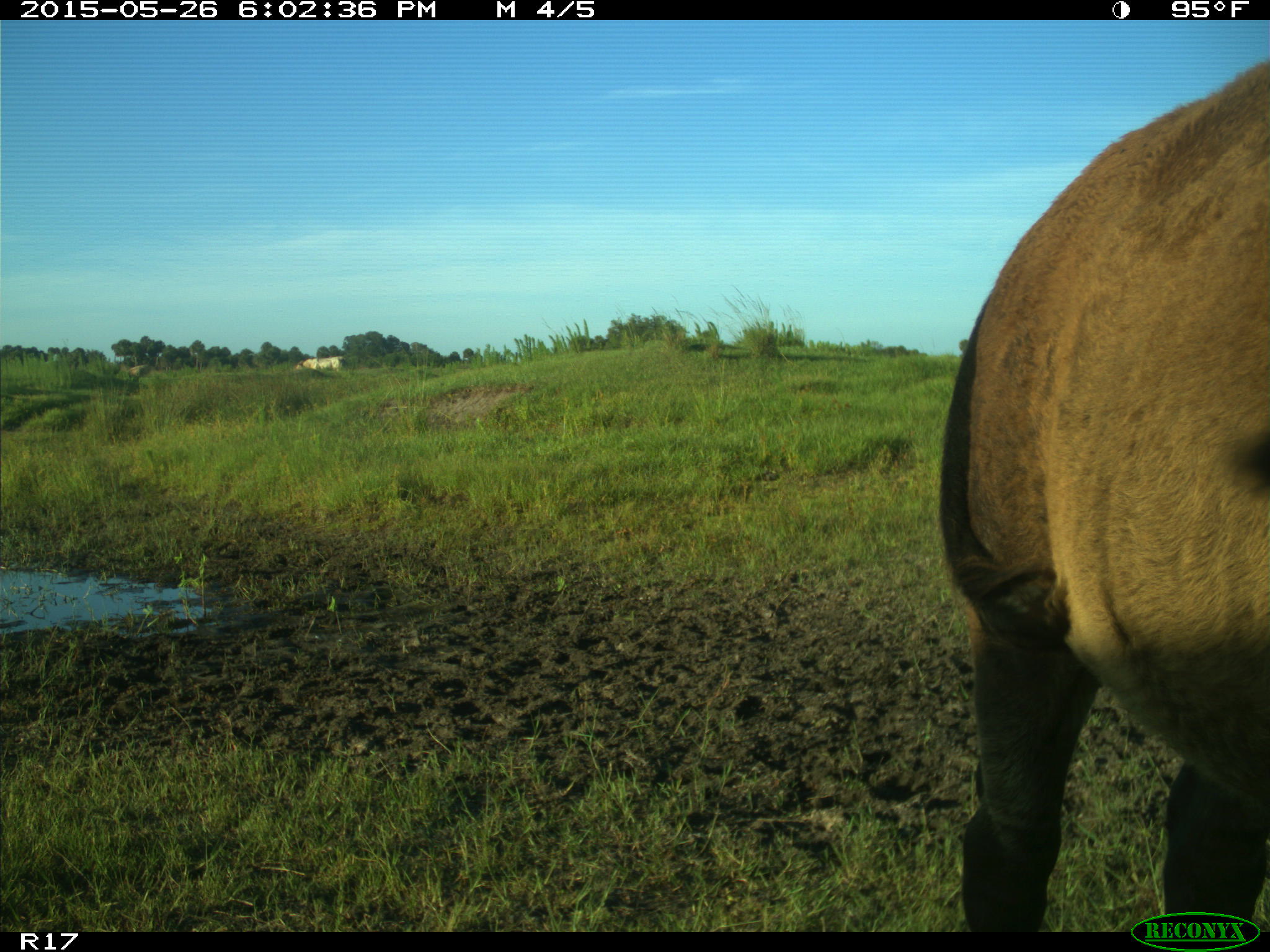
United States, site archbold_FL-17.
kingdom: Animalia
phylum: Chordata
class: Mammalia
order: Artiodactyla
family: Bovidae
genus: Bos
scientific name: Bos taurus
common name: domestic cow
Bos taurus (domestic cow).